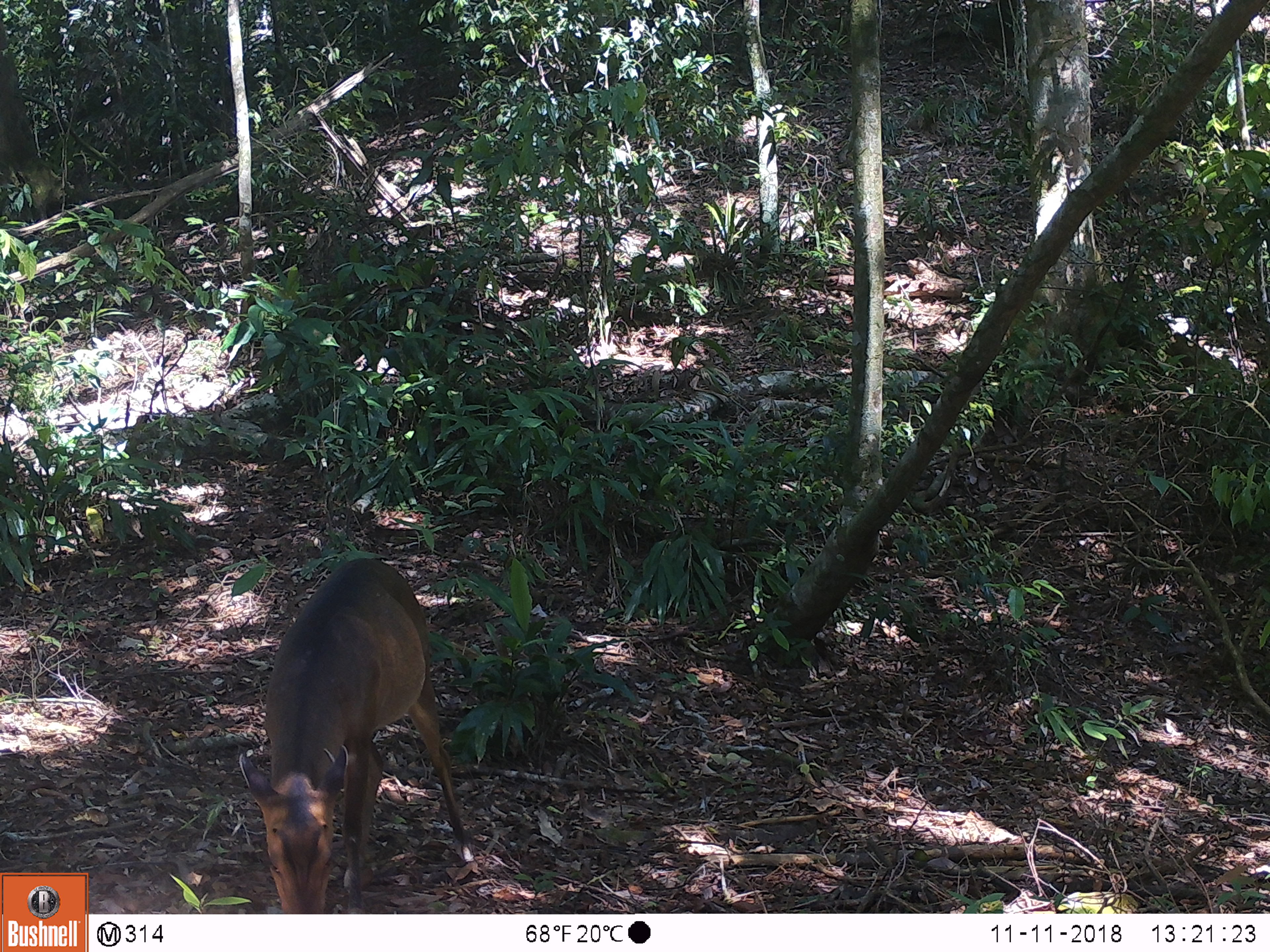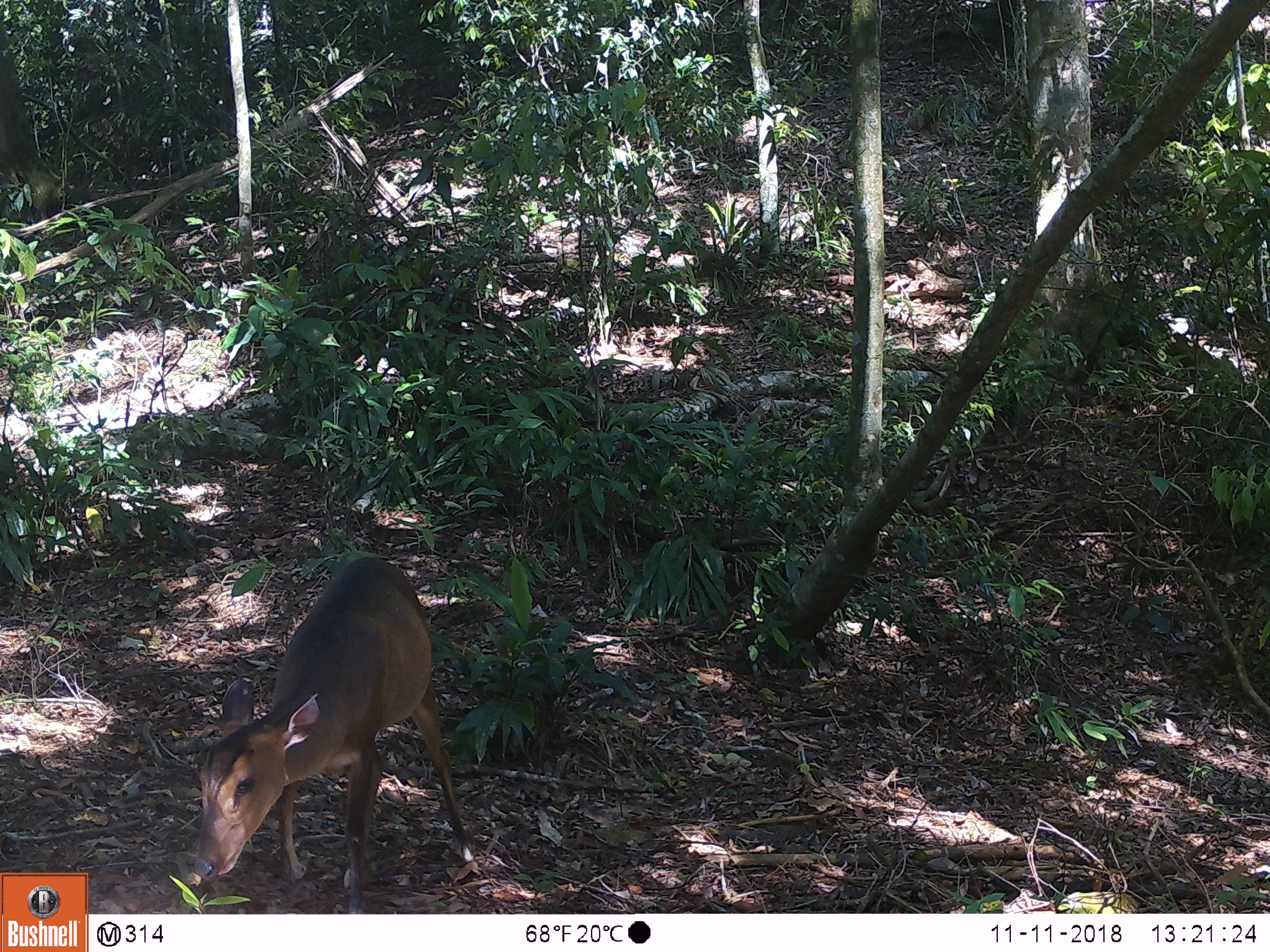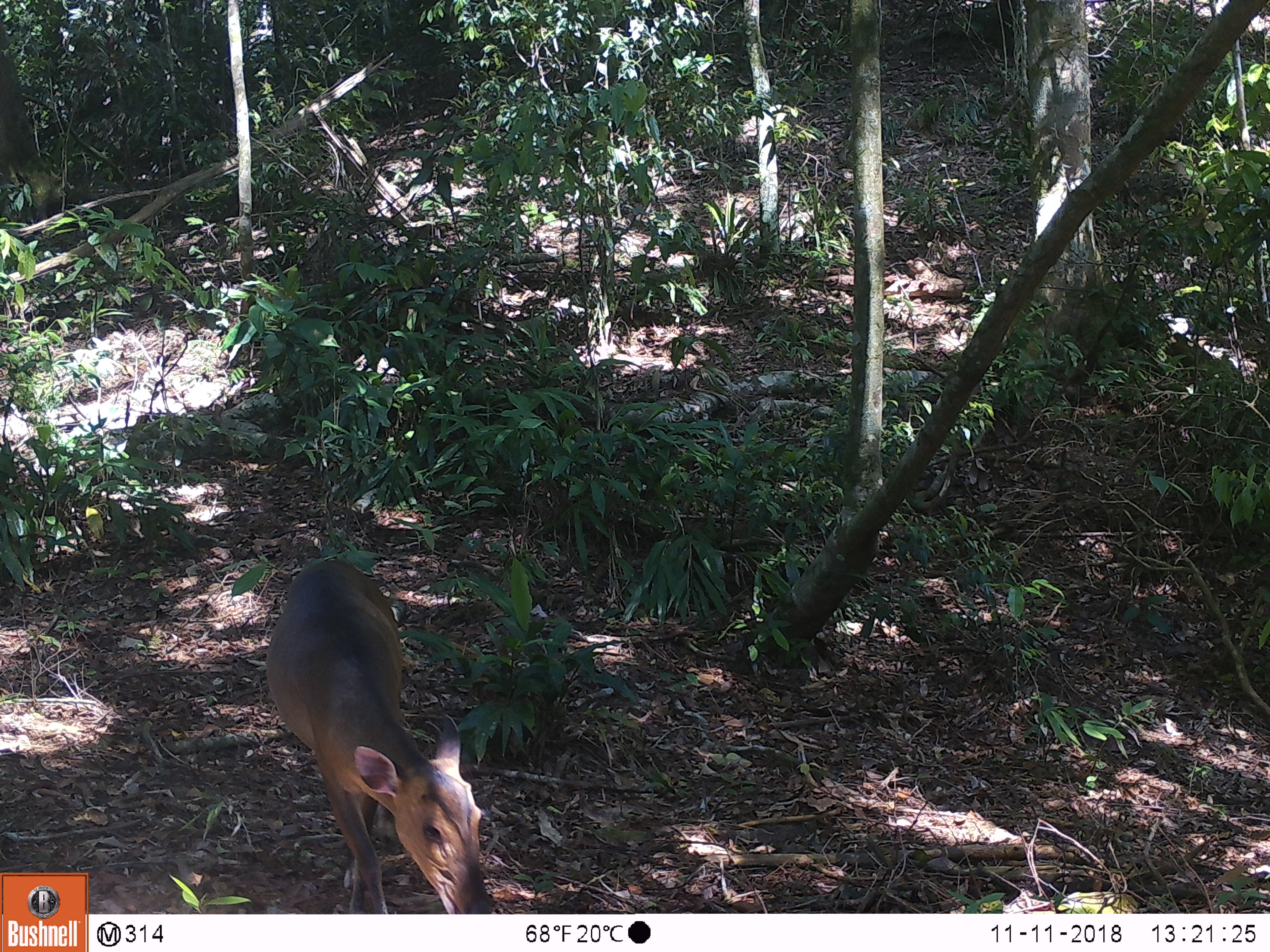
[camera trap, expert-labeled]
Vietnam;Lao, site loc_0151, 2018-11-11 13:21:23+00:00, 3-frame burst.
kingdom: Animalia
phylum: Chordata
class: Mammalia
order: Artiodactyla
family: Cervidae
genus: Muntiacus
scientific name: Muntiacus vuquangensis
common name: large-antlered muntjac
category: large antlered muntjac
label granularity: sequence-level